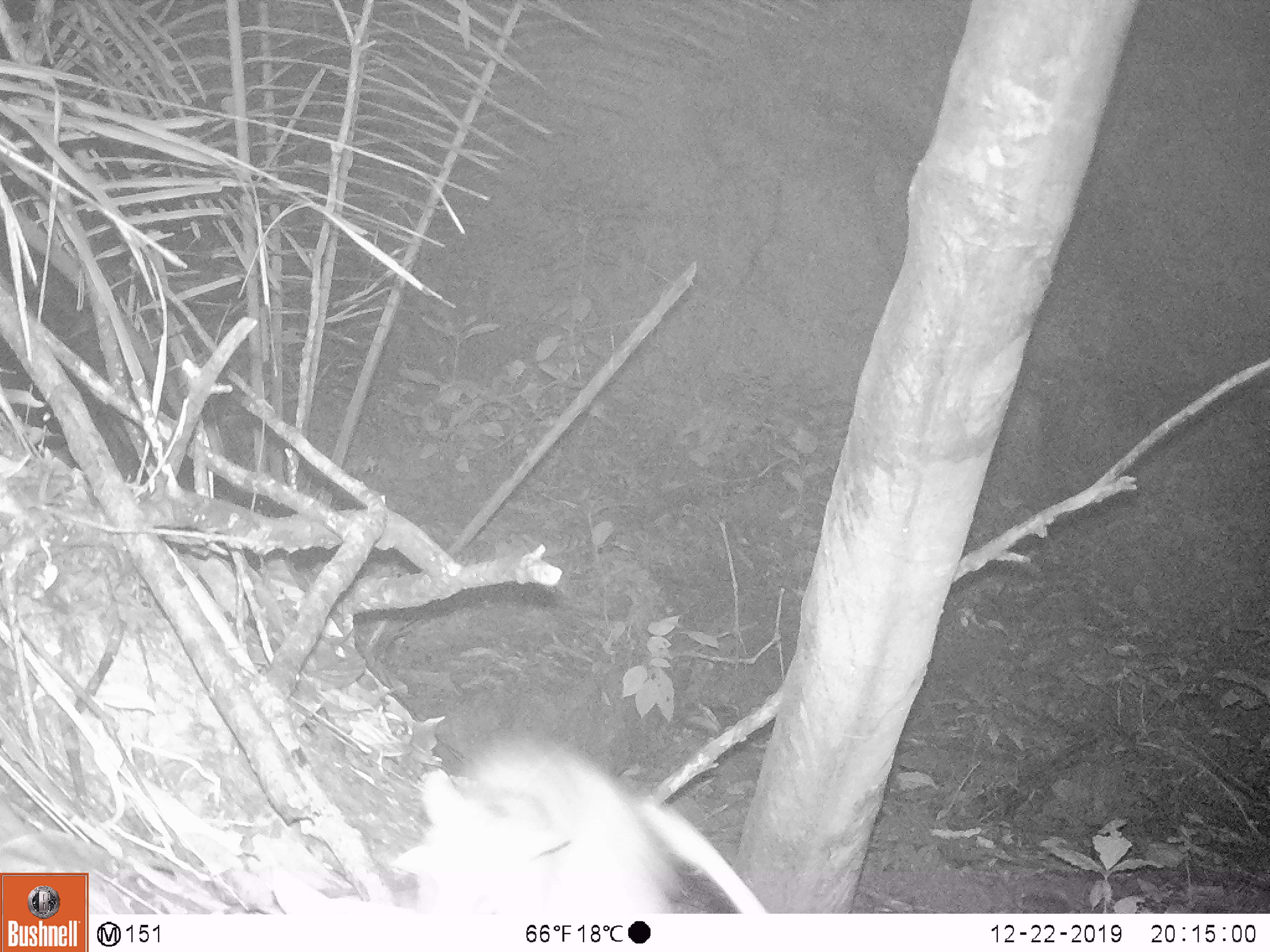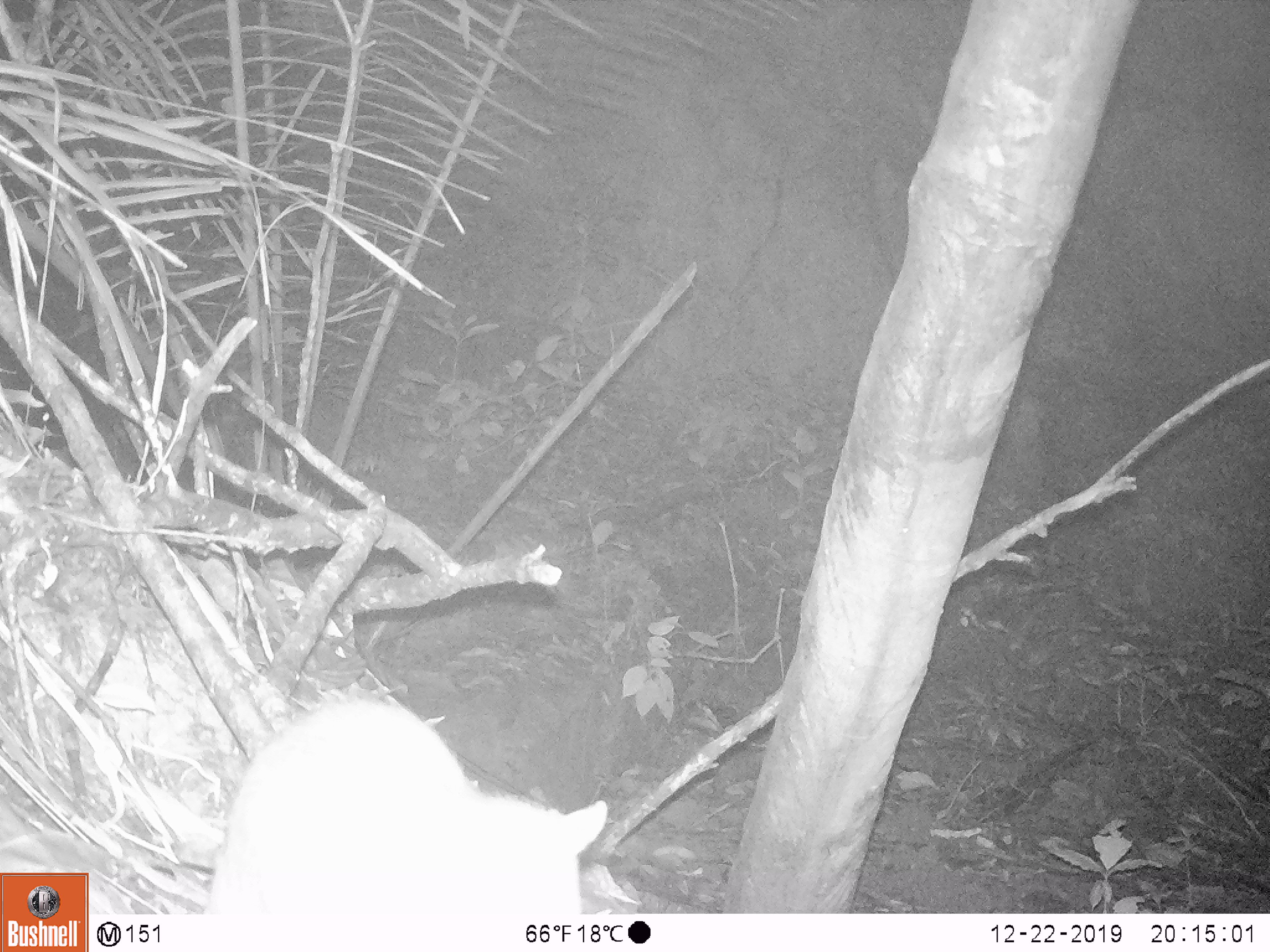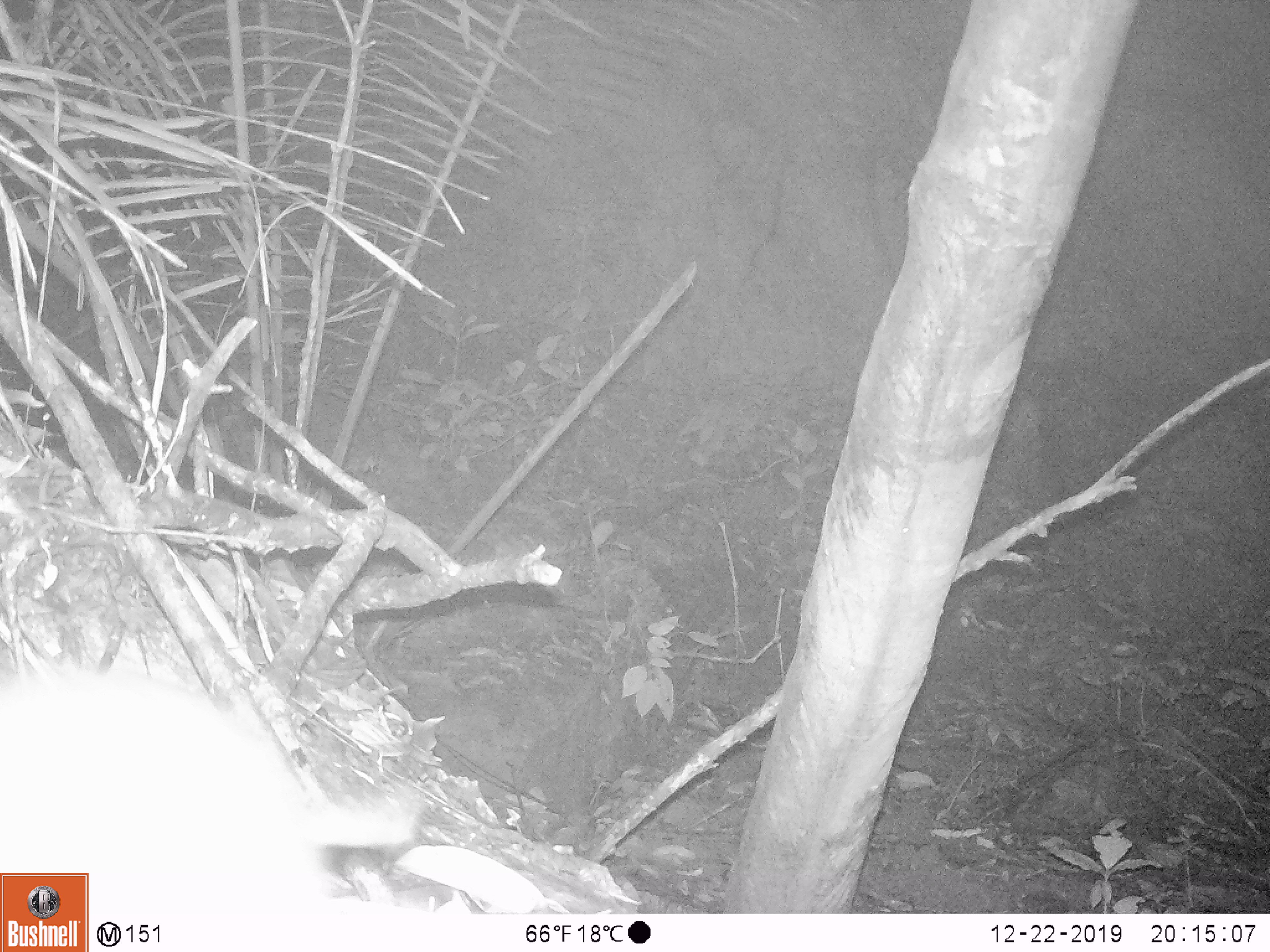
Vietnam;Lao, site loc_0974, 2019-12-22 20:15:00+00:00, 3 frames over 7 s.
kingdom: Animalia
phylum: Chordata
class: Mammalia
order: Rodentia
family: Muridae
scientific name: Muridae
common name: old-world mice and rats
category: unidentified murid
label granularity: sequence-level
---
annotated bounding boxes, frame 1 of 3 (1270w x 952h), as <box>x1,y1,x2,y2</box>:
unidentified murid: <box>415,729,765,912</box>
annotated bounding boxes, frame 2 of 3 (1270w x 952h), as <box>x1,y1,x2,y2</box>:
unidentified murid: <box>198,698,609,914</box>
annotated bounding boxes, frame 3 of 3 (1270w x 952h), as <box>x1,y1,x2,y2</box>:
unidentified murid: <box>0,664,420,911</box>